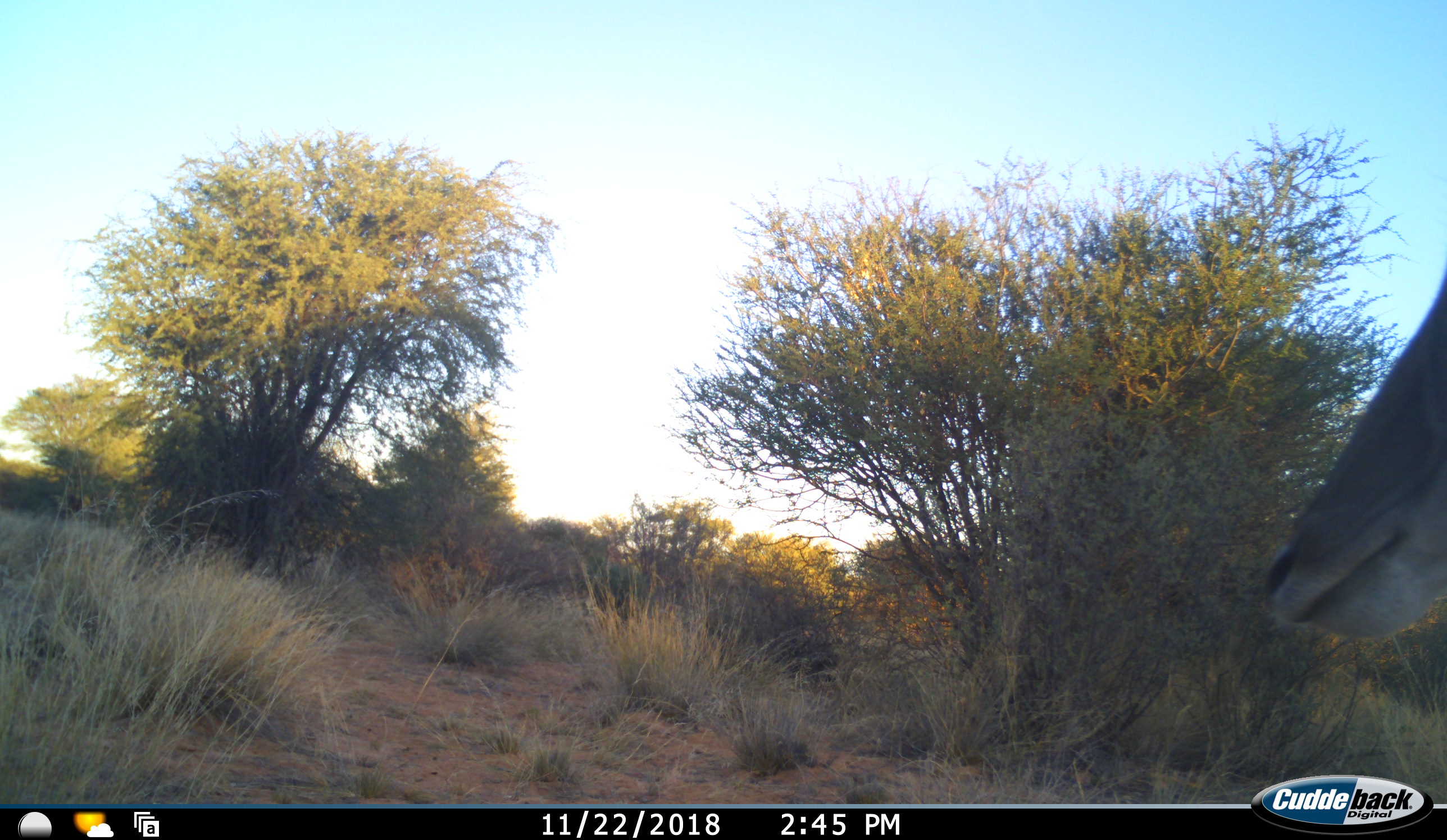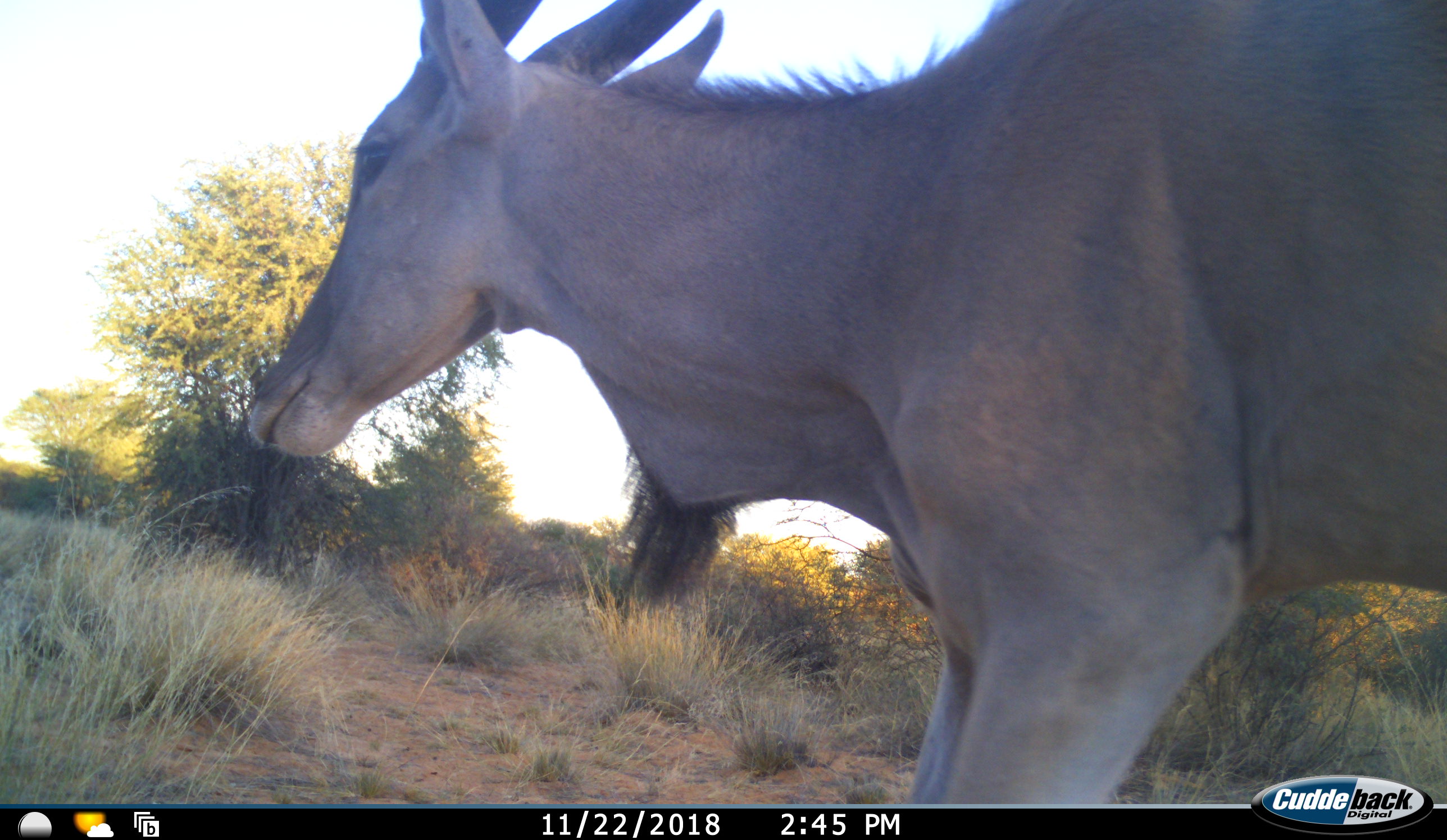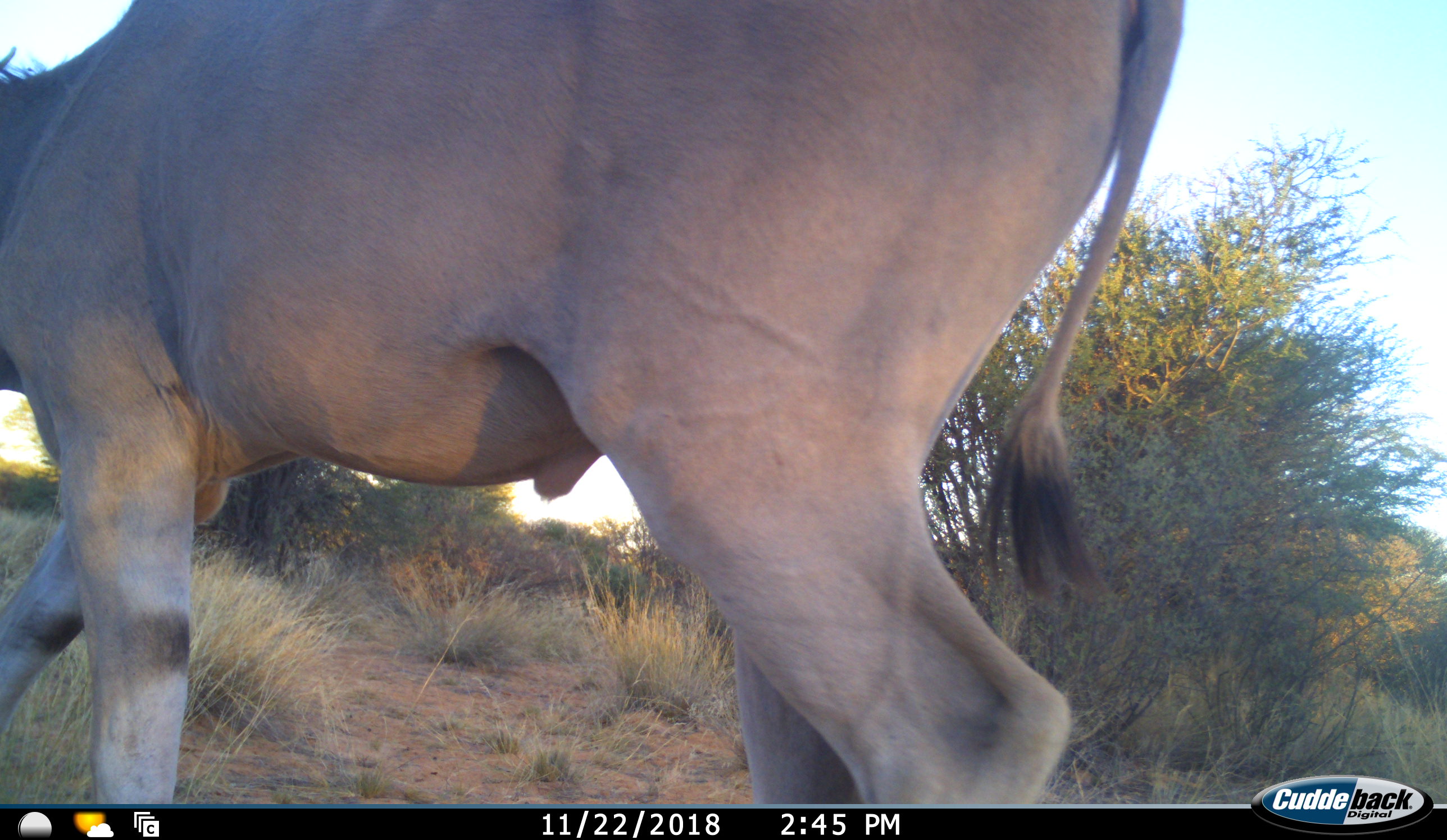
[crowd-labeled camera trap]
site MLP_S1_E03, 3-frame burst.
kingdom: Animalia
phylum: Chordata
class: Mammalia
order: Artiodactyla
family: Bovidae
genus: Tragelaphus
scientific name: Tragelaphus oryx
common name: eland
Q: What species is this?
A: Eland (Tragelaphus oryx).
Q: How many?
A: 1.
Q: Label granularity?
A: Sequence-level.